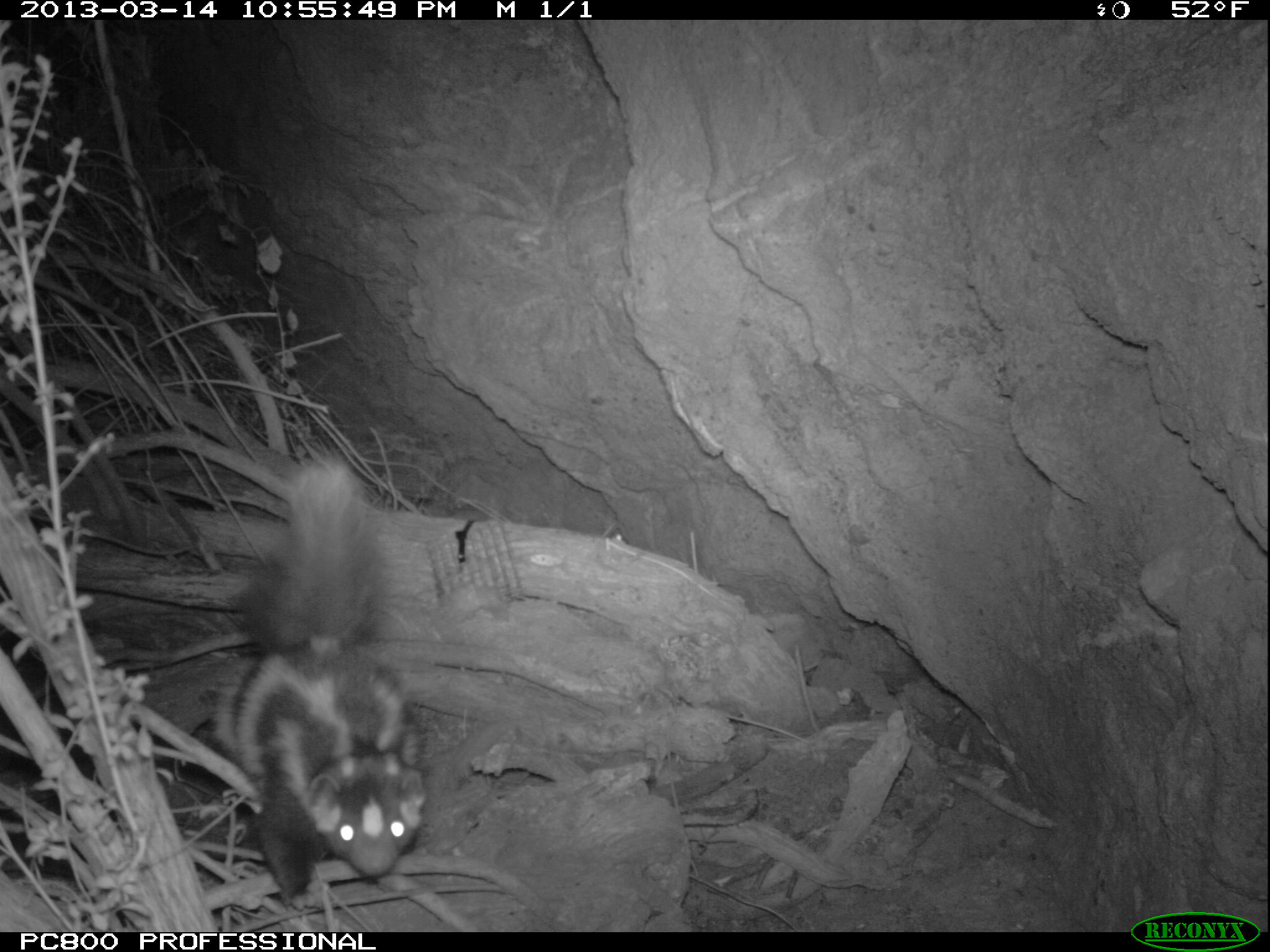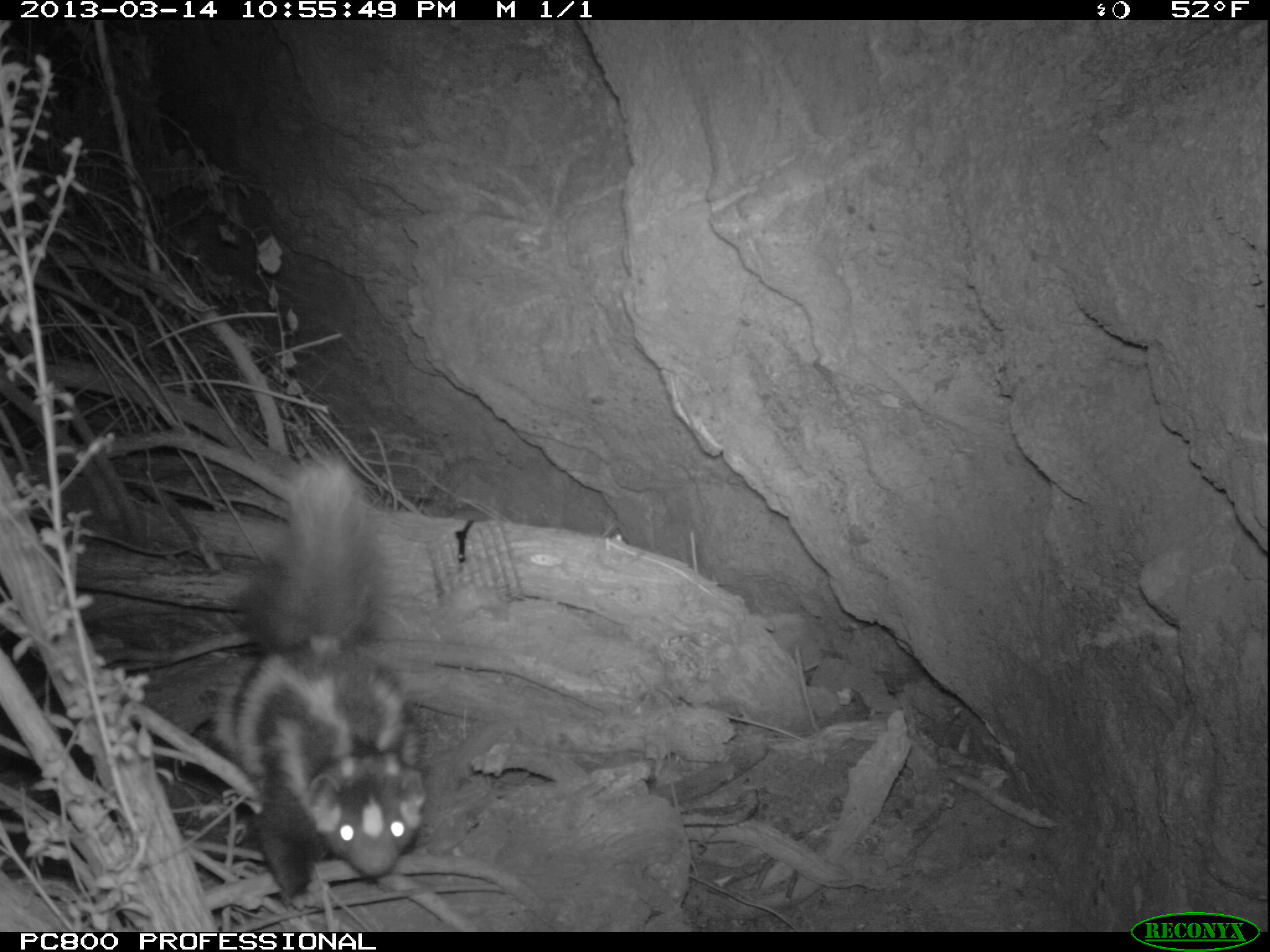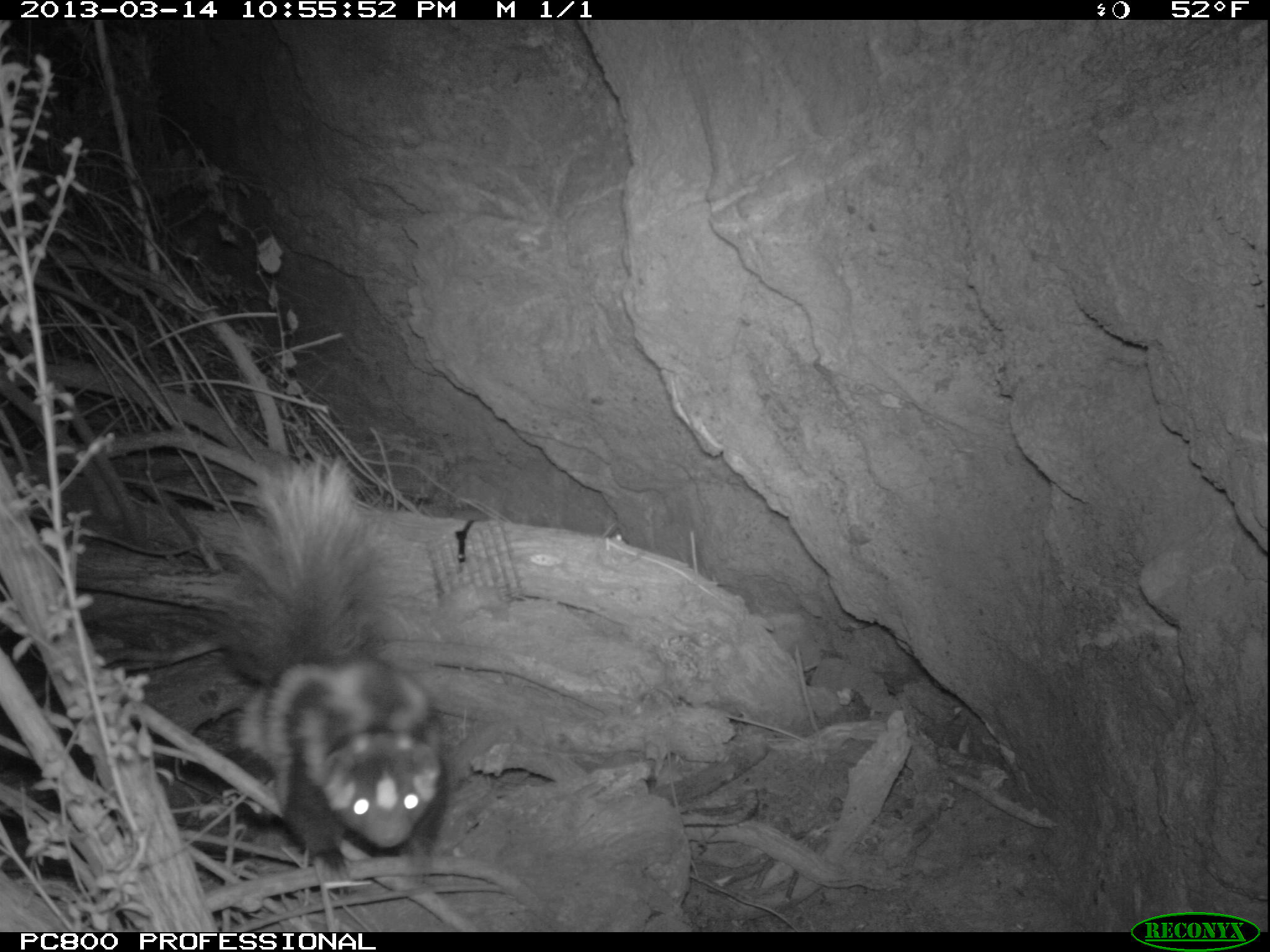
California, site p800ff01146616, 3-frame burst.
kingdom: Animalia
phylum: Chordata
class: Mammalia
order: Carnivora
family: Mephitidae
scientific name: Mephitidae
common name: skunk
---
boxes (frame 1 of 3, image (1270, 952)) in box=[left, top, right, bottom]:
skunk: box=[213, 456, 427, 919]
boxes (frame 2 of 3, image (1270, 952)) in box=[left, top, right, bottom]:
skunk: box=[208, 452, 432, 907]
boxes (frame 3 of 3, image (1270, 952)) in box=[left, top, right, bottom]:
skunk: box=[176, 447, 451, 862]